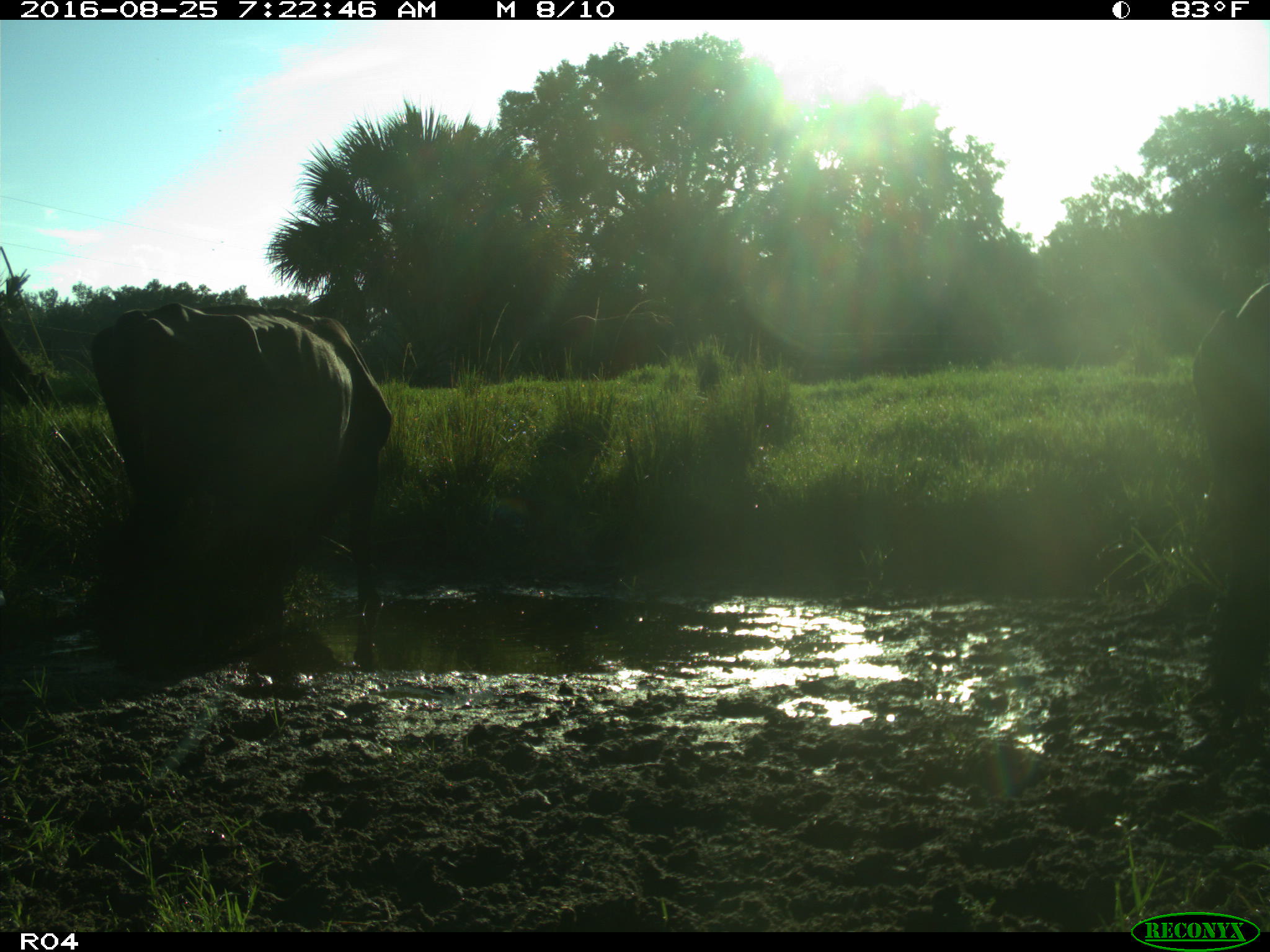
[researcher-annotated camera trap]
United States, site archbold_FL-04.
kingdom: Animalia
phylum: Chordata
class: Mammalia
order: Artiodactyla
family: Bovidae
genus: Bos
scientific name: Bos taurus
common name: domestic cow